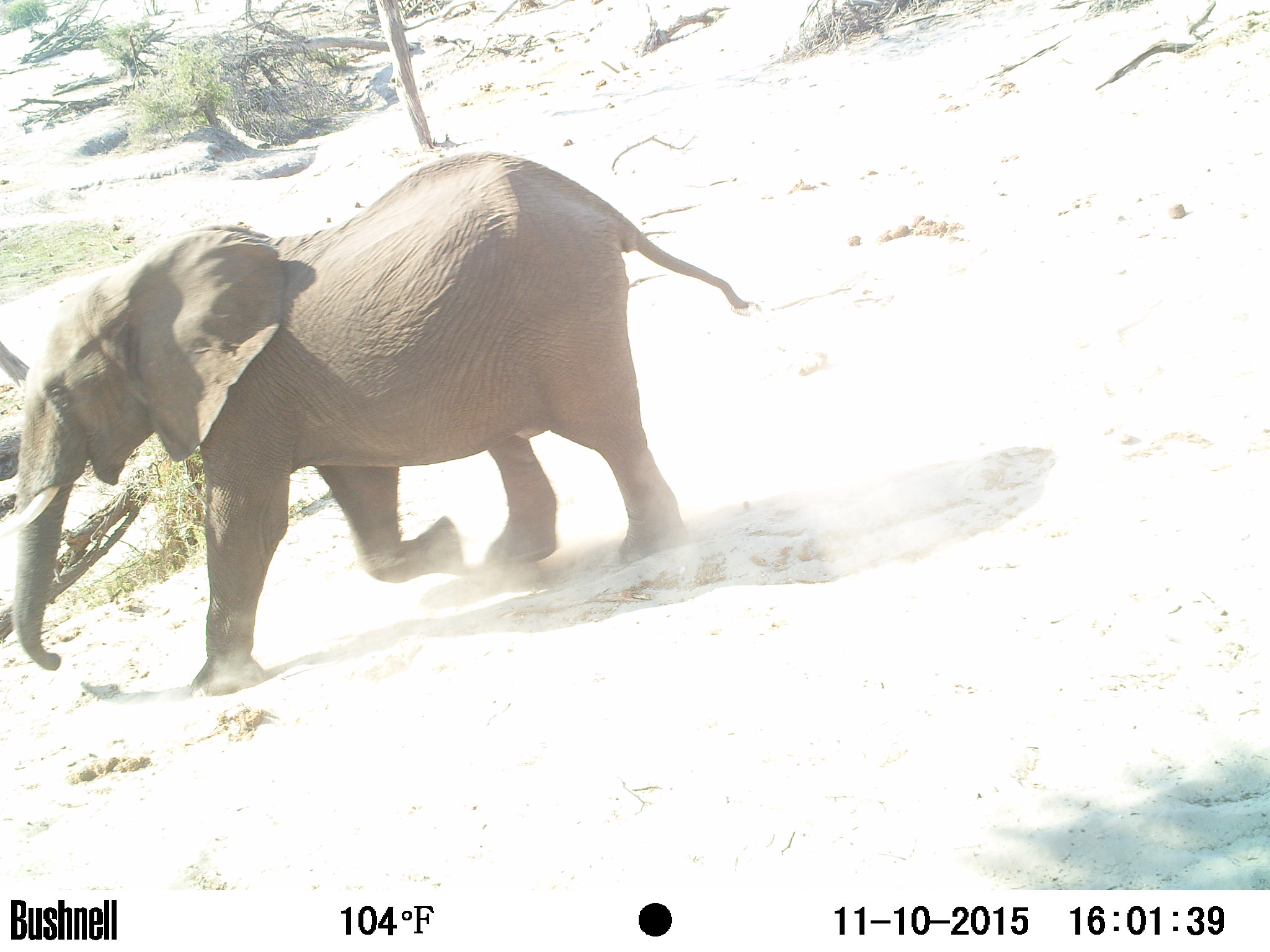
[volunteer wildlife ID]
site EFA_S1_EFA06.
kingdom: Animalia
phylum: Chordata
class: Mammalia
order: Proboscidea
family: Elephantidae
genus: Loxodonta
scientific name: Loxodonta africana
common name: african bush elephant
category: elephant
Elephant (african bush elephant) (Loxodonta africana), count 1. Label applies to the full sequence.